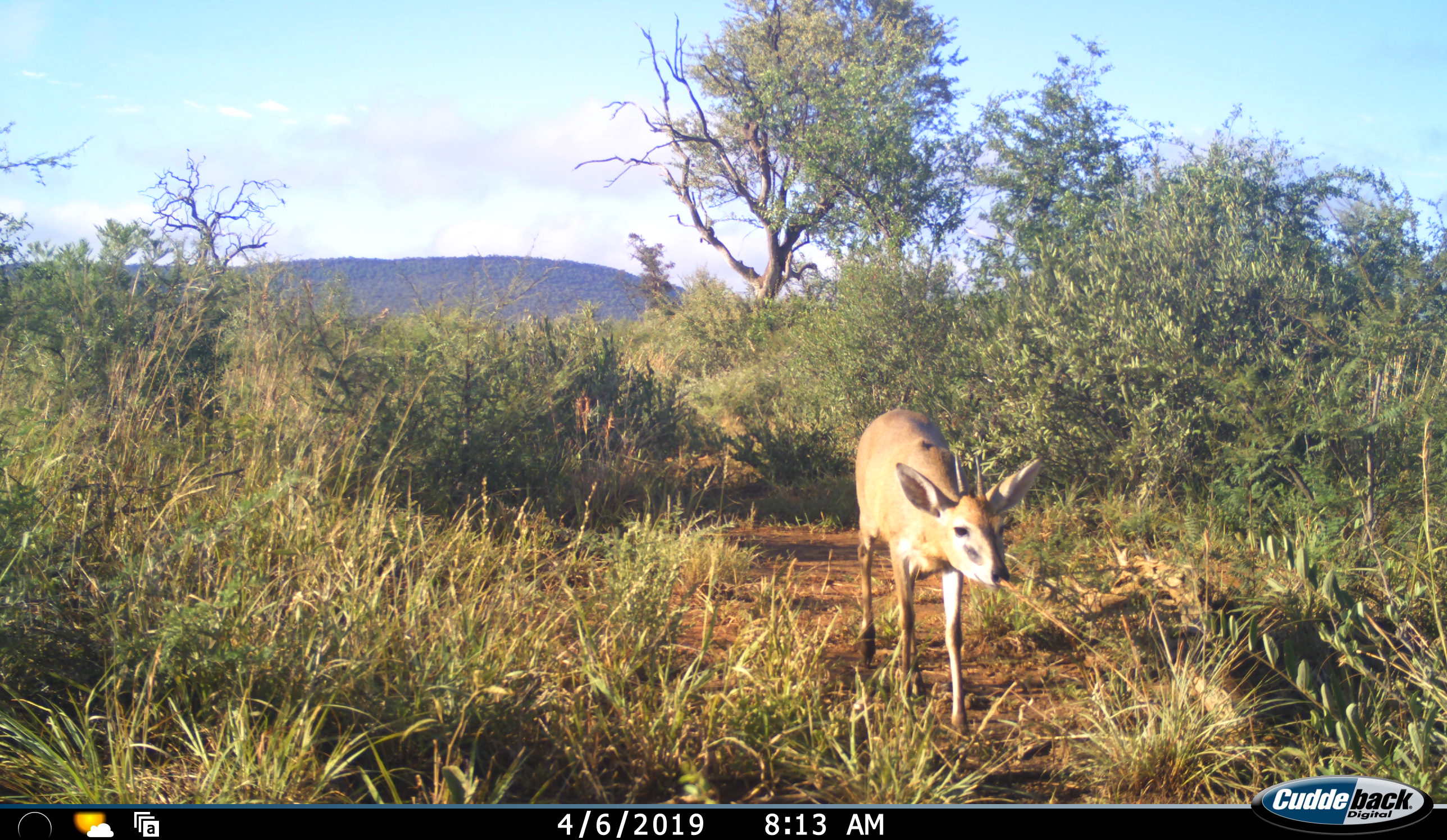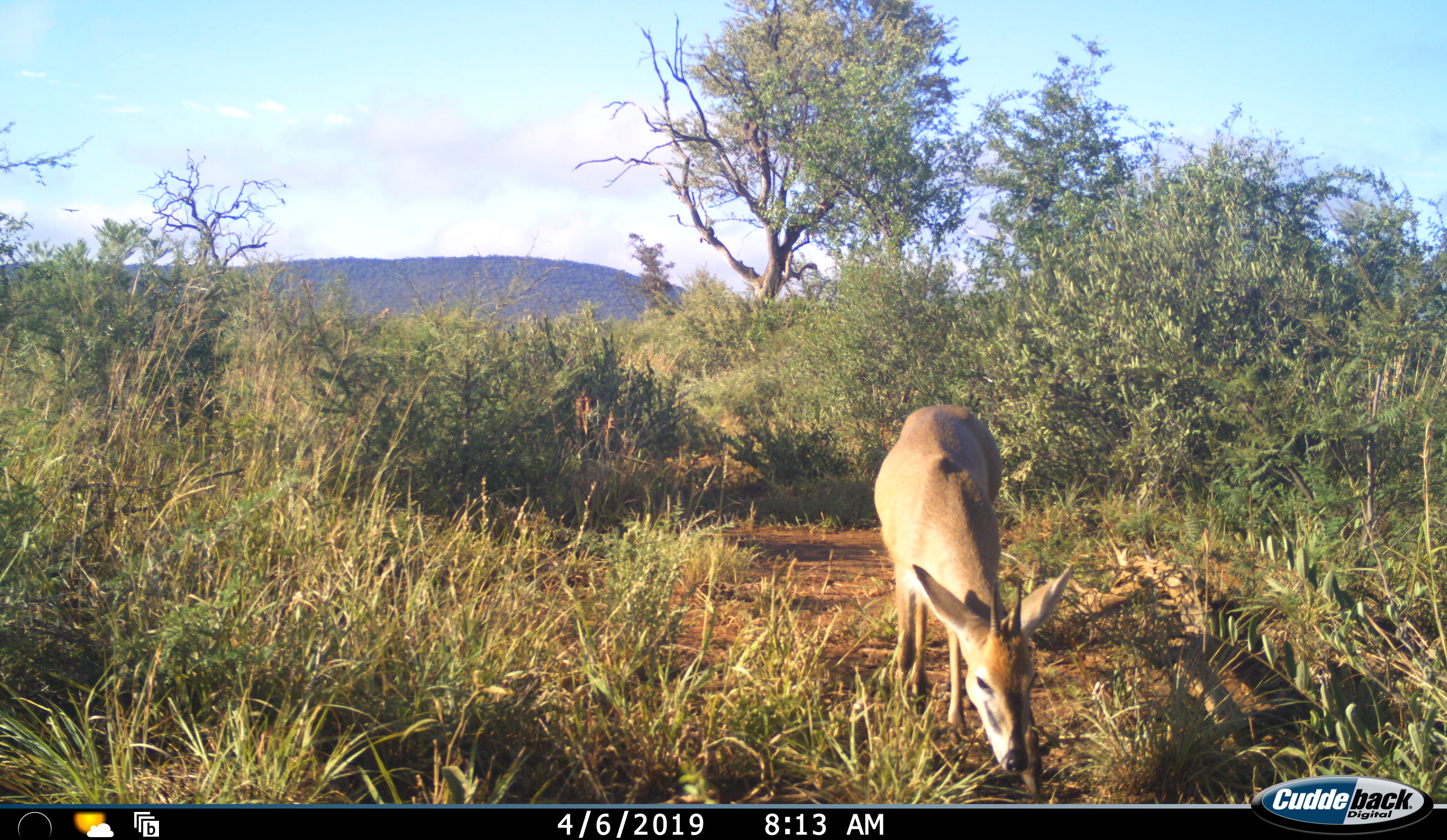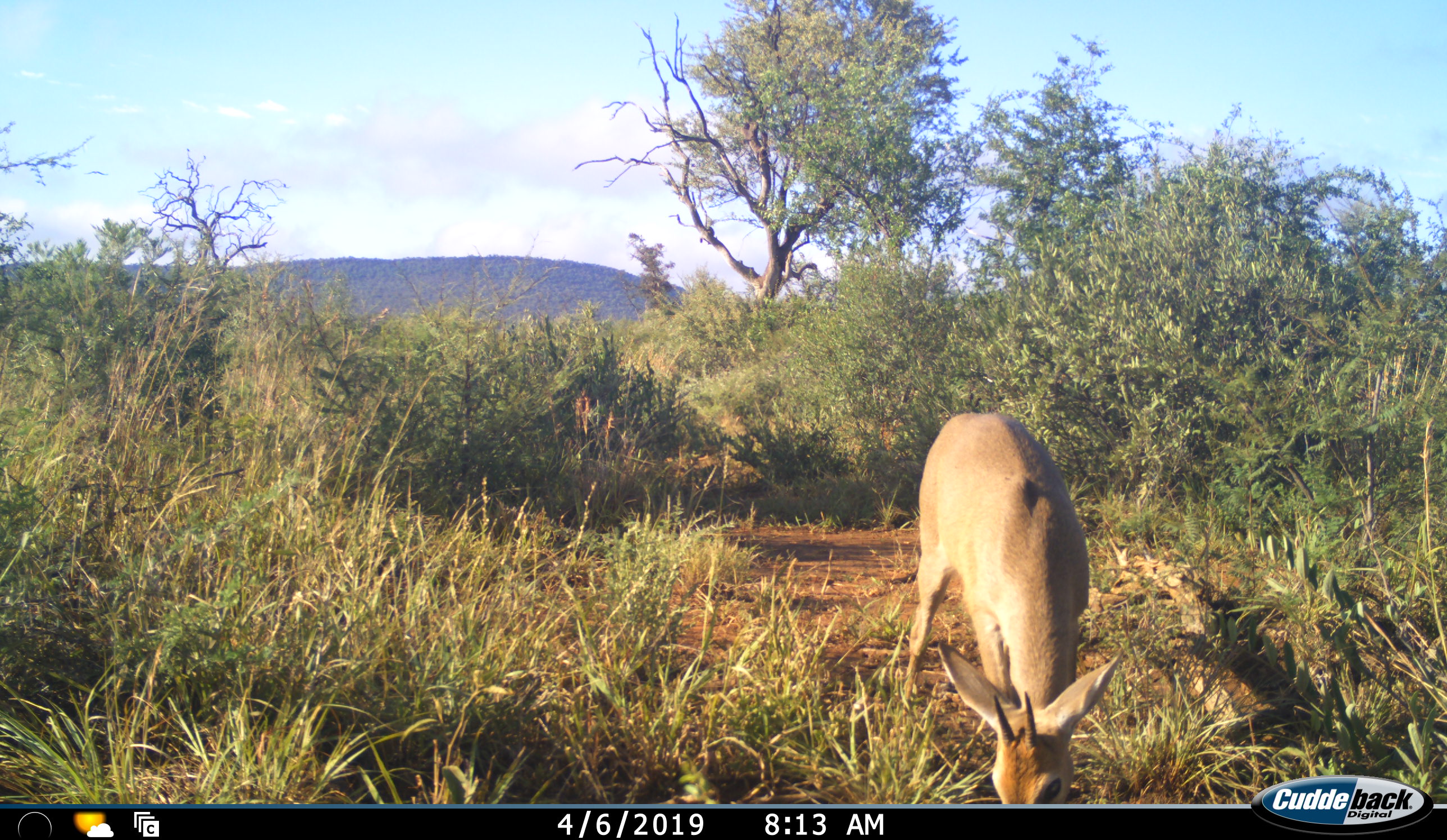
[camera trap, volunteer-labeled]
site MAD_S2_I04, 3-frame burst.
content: unidentified animal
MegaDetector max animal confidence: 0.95